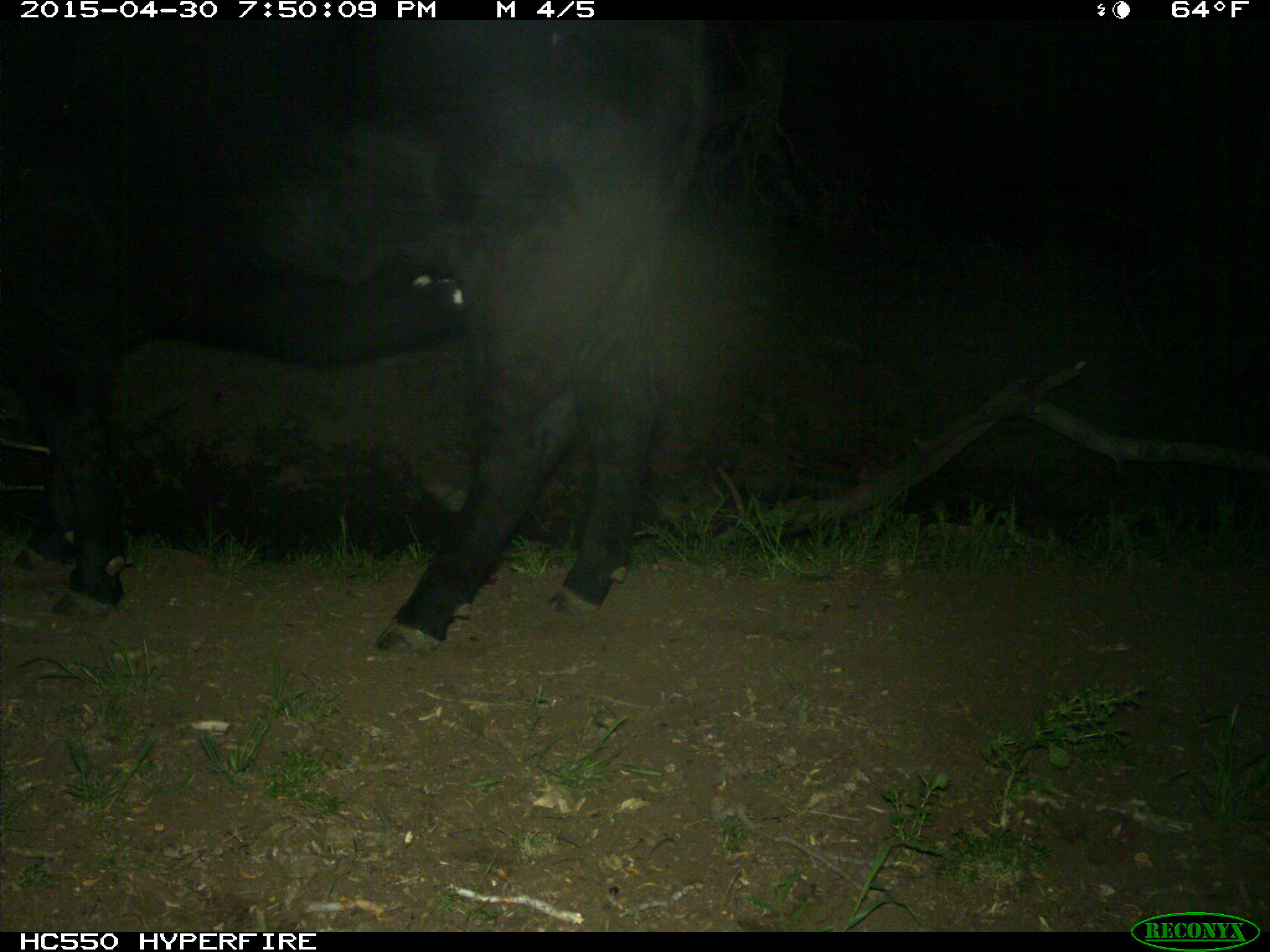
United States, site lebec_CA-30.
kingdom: Animalia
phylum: Chordata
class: Mammalia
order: Artiodactyla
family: Bovidae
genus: Bos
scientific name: Bos taurus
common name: domestic cow